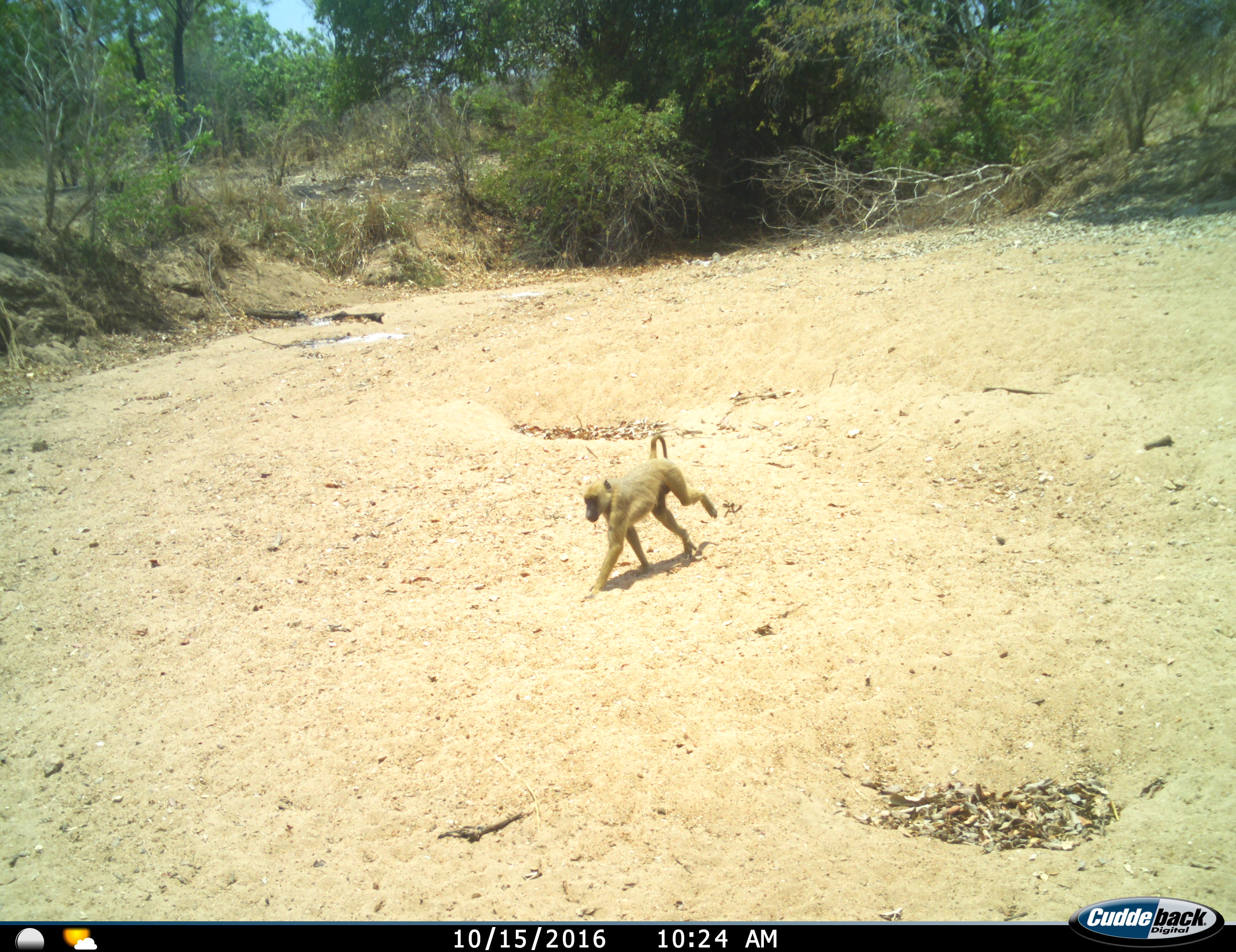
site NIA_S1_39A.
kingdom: Animalia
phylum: Chordata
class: Mammalia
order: Primates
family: Cercopithecidae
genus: Papio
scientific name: Papio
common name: baboon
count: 1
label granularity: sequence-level